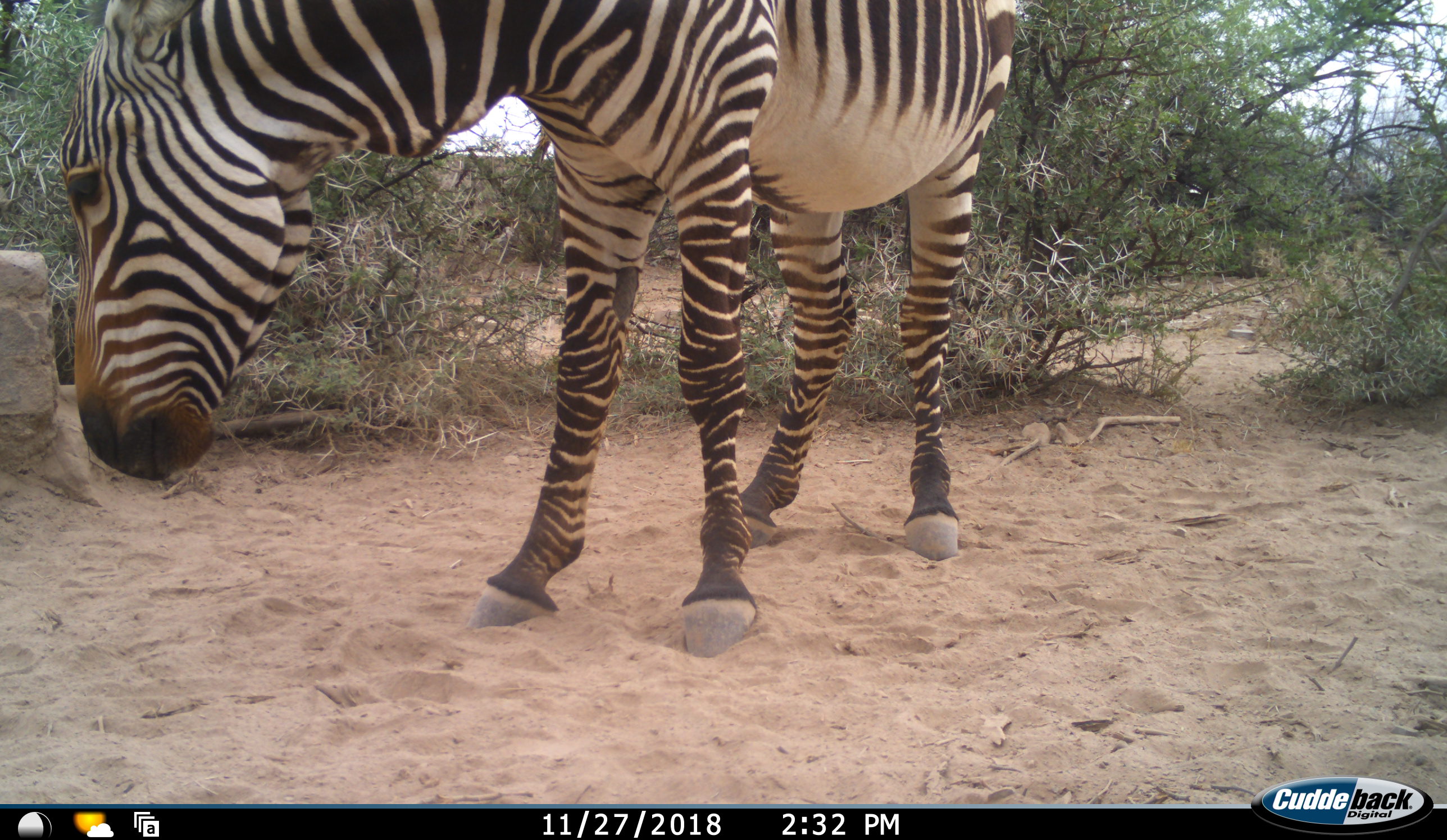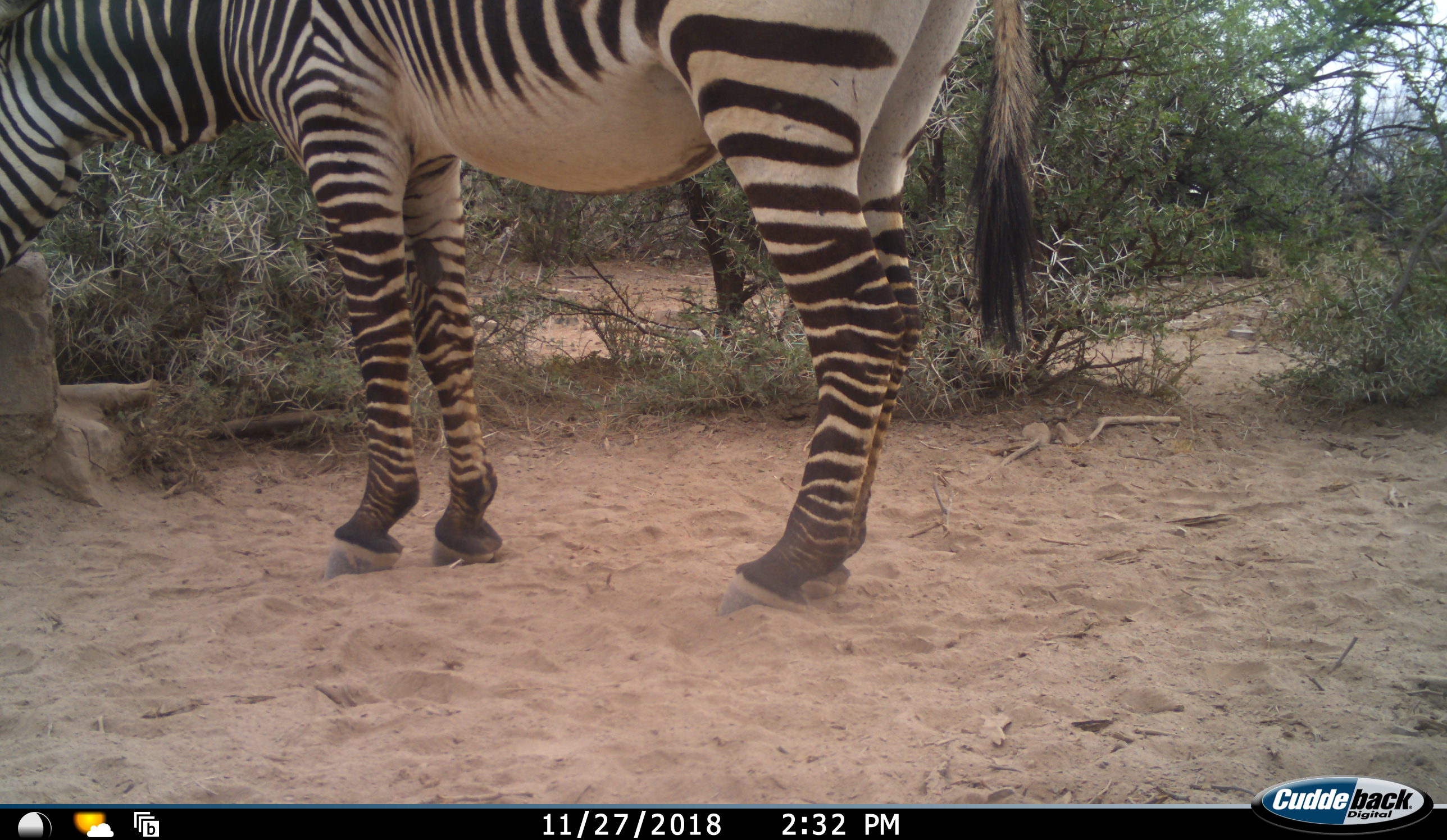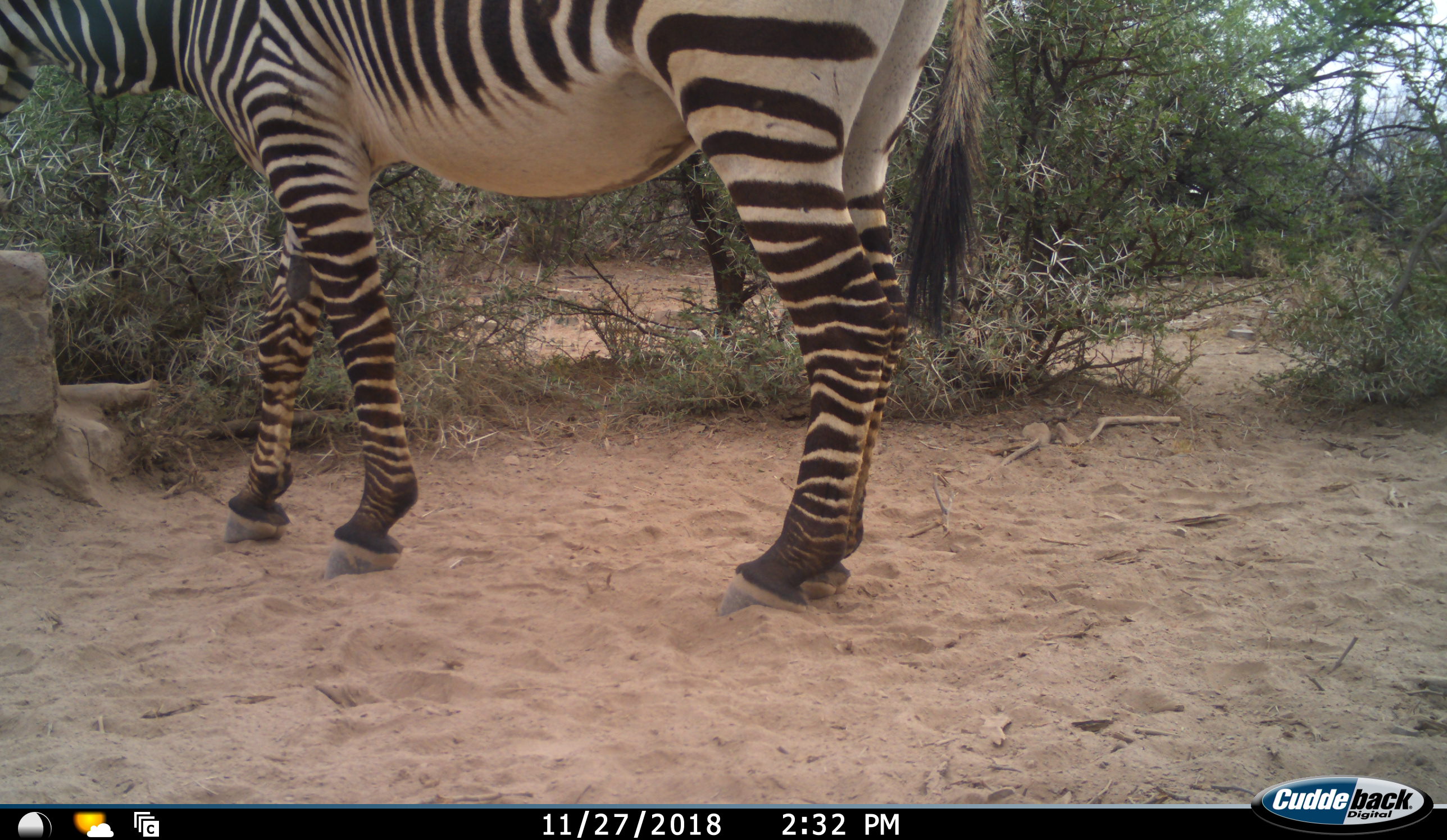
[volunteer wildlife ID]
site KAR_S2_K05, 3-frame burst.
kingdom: Animalia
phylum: Chordata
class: Mammalia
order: Perissodactyla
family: Equidae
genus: Equus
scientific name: Equus zebra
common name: mountain zebra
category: zebramountain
Zebramountain (mountain zebra) (Equus zebra), count 1. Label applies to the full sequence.